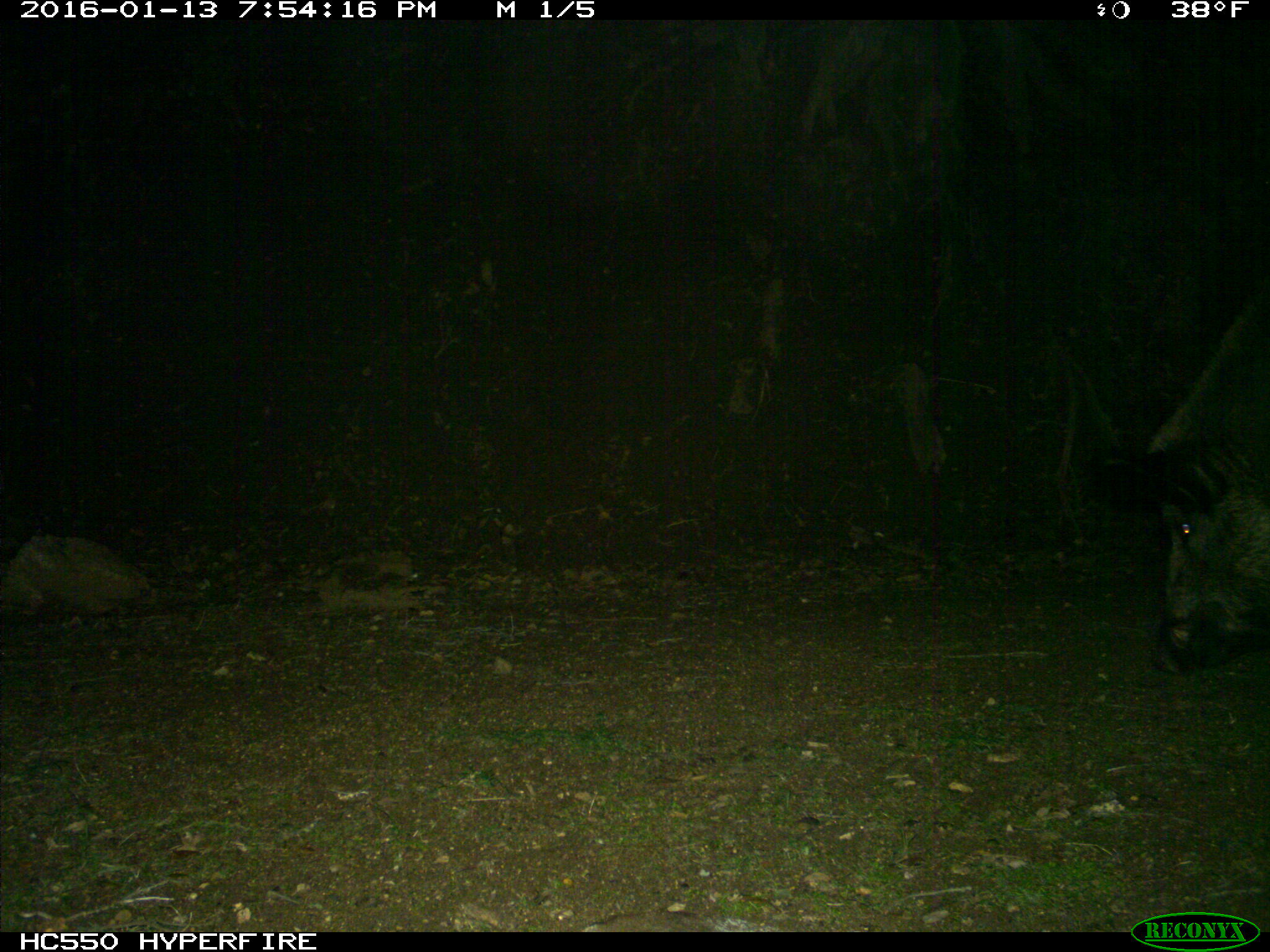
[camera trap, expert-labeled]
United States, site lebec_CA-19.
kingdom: Animalia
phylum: Chordata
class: Mammalia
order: Artiodactyla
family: Suidae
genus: Sus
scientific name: Sus scrofa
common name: wild boar